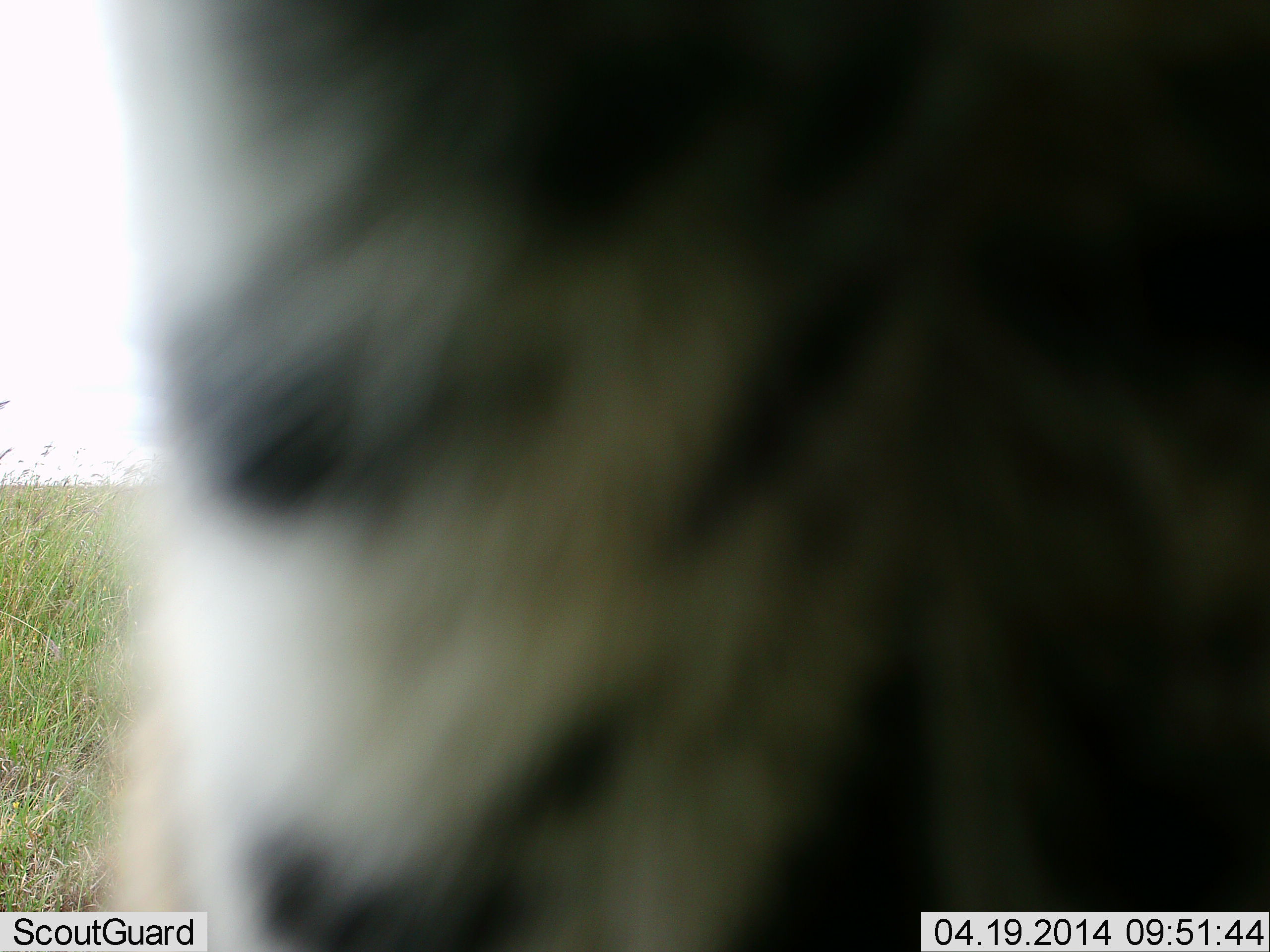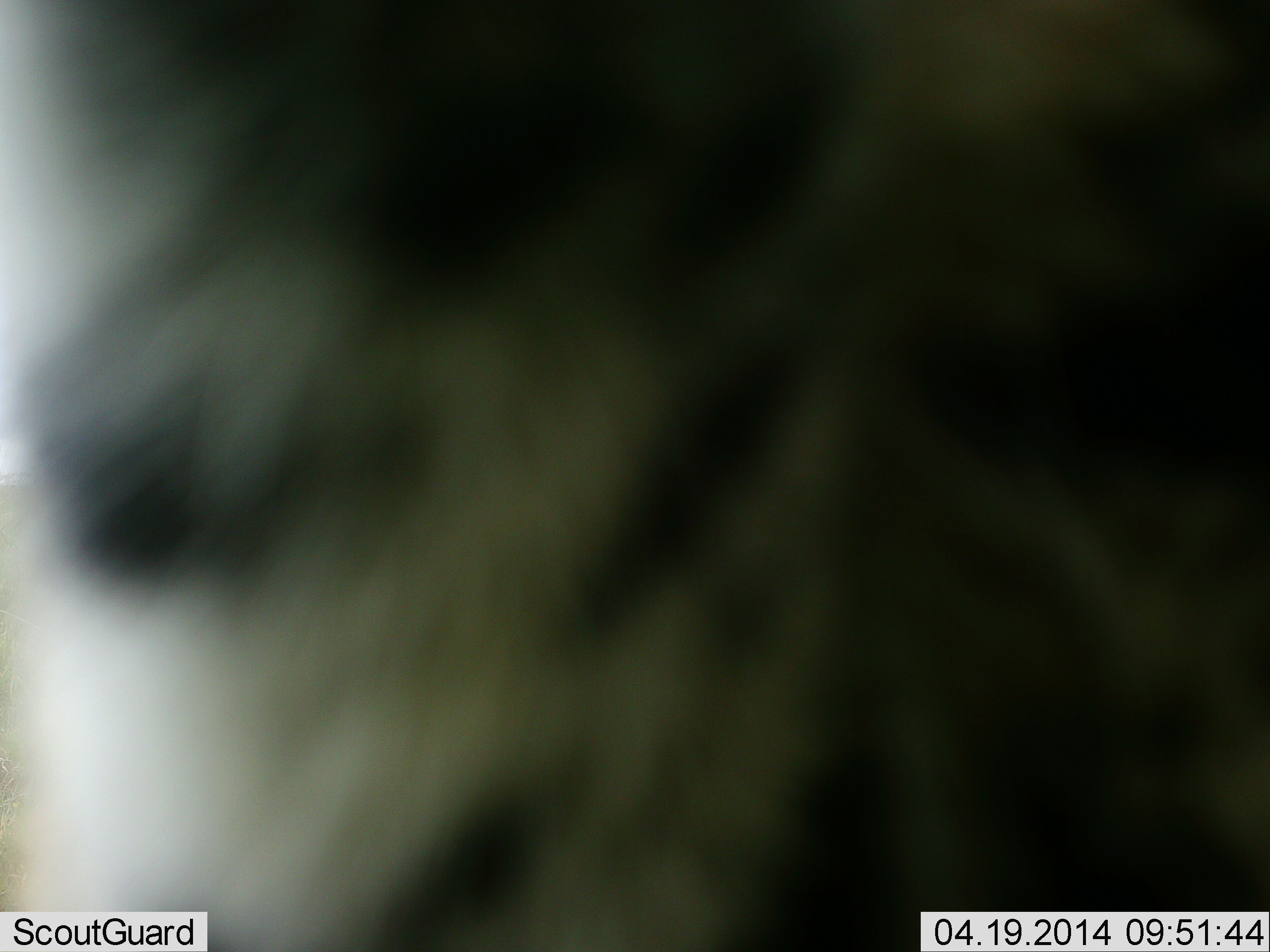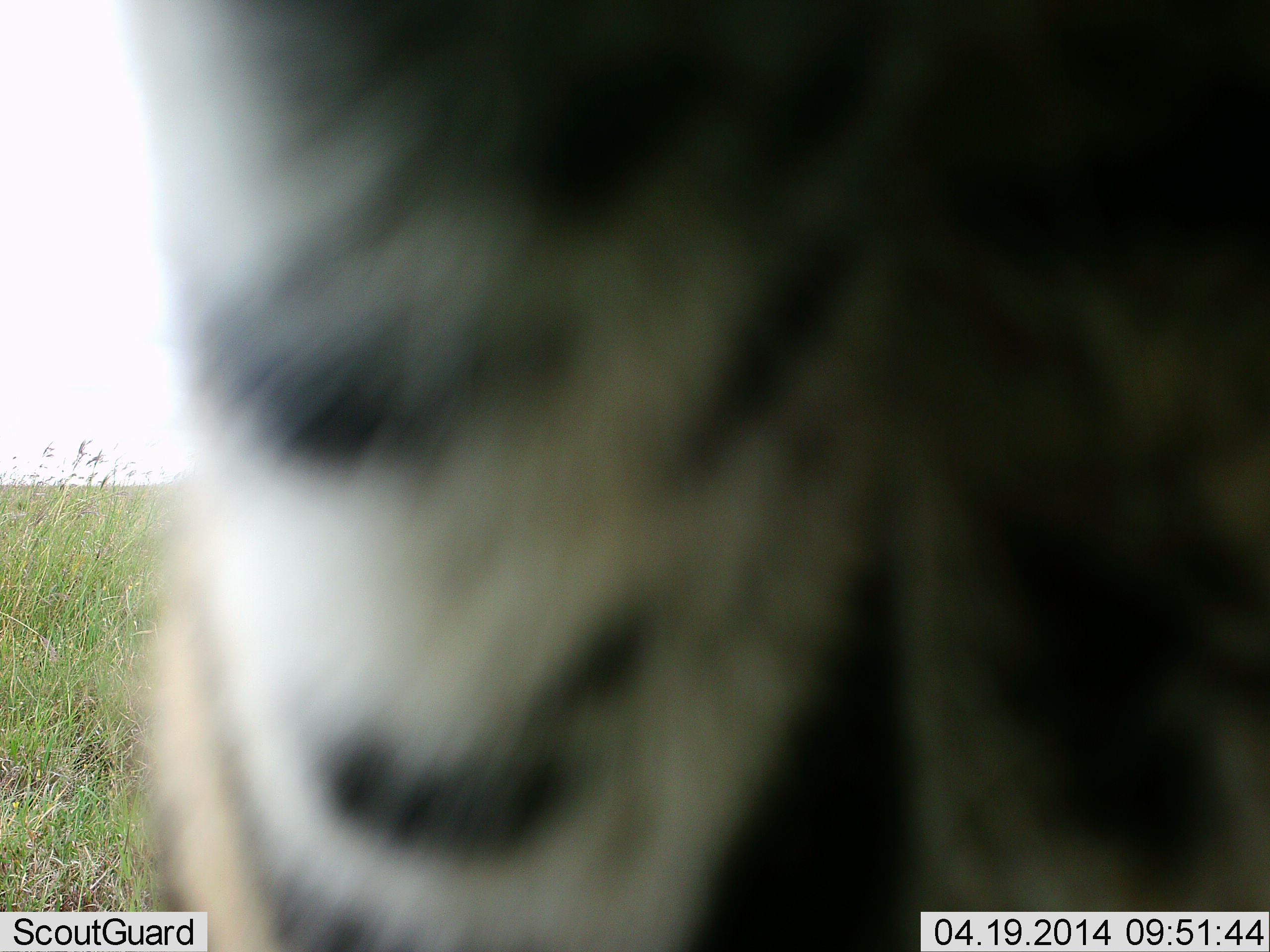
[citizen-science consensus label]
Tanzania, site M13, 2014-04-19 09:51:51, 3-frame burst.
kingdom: Animalia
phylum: Chordata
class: Mammalia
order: Carnivora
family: Felidae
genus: Acinonyx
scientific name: Acinonyx jubatus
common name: cheetah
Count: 1.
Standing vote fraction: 50%.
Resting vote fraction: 0%.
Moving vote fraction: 17%.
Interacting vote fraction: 33%.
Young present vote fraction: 0%.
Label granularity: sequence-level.